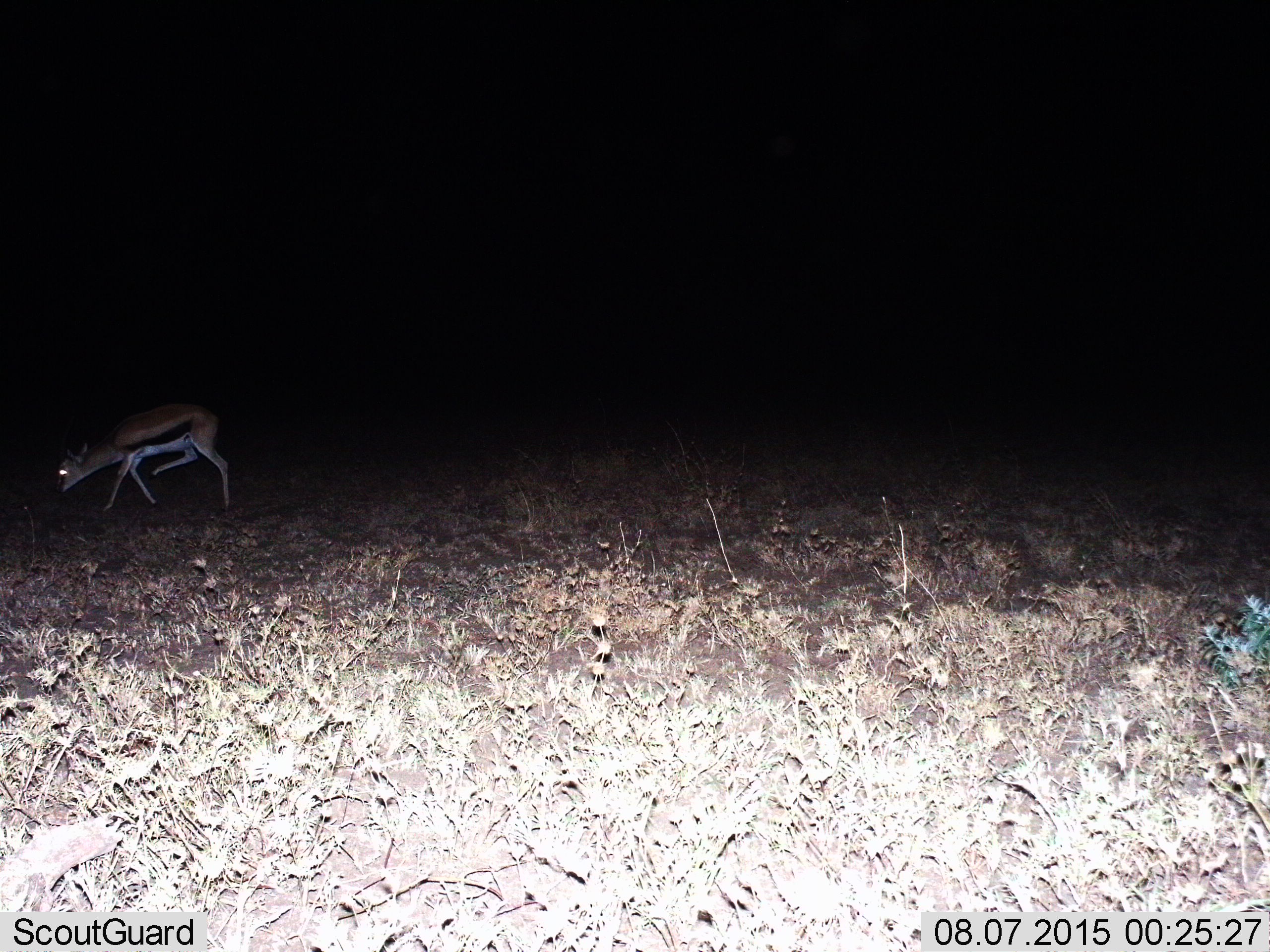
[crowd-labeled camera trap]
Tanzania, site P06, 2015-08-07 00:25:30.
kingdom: Animalia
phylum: Chordata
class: Mammalia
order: Artiodactyla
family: Bovidae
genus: Eudorcas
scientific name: Eudorcas thomsonii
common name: thomson's gazelle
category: gazellethomsons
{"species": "gazellethomsons (thomson's gazelle) (Eudorcas thomsonii)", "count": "1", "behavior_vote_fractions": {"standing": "30%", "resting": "10%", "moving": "60%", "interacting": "0%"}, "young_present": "0%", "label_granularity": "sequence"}